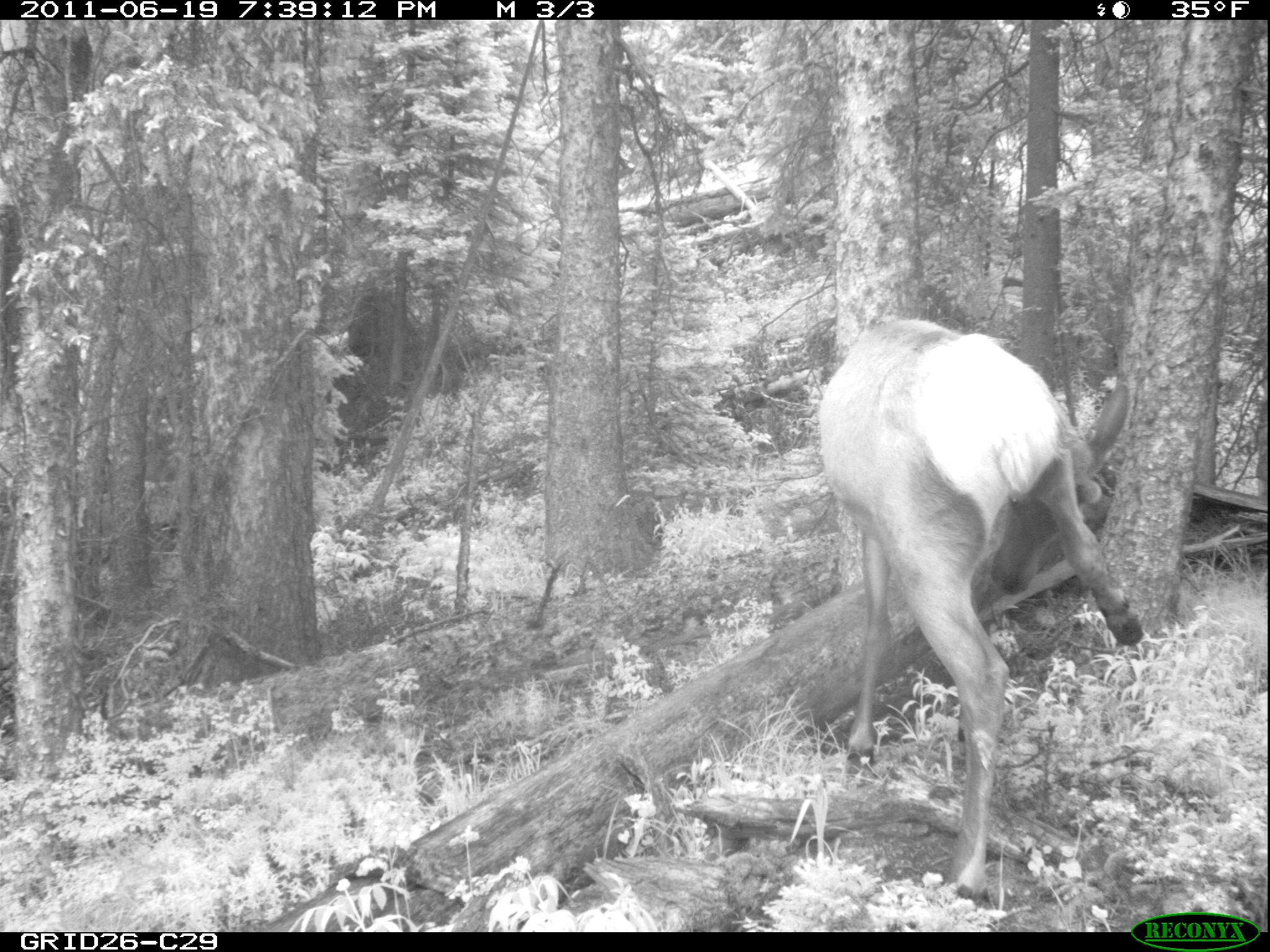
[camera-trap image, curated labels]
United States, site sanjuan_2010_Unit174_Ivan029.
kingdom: Animalia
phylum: Chordata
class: Mammalia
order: Artiodactyla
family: Cervidae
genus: Cervus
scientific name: Cervus elaphus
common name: red deer